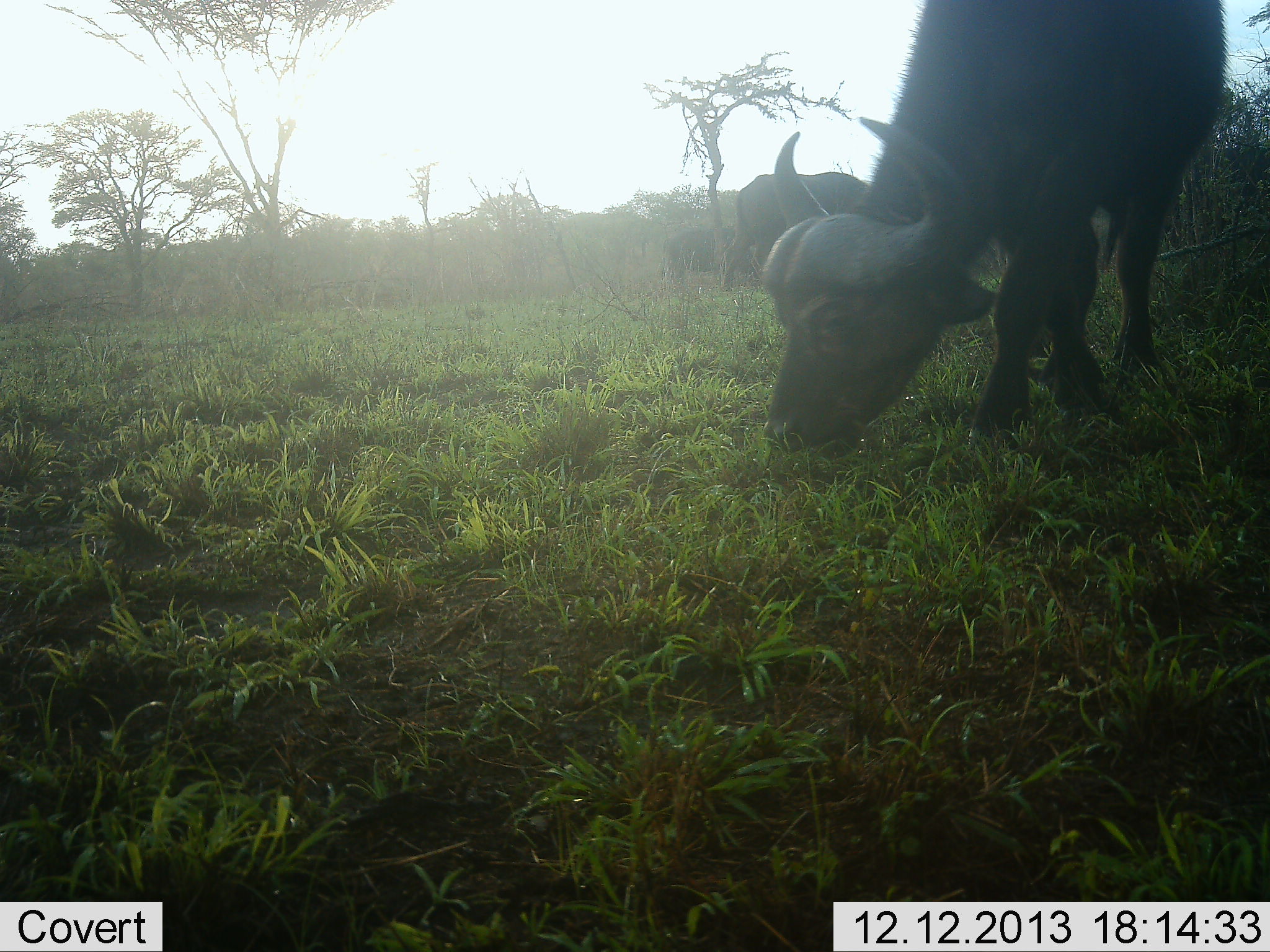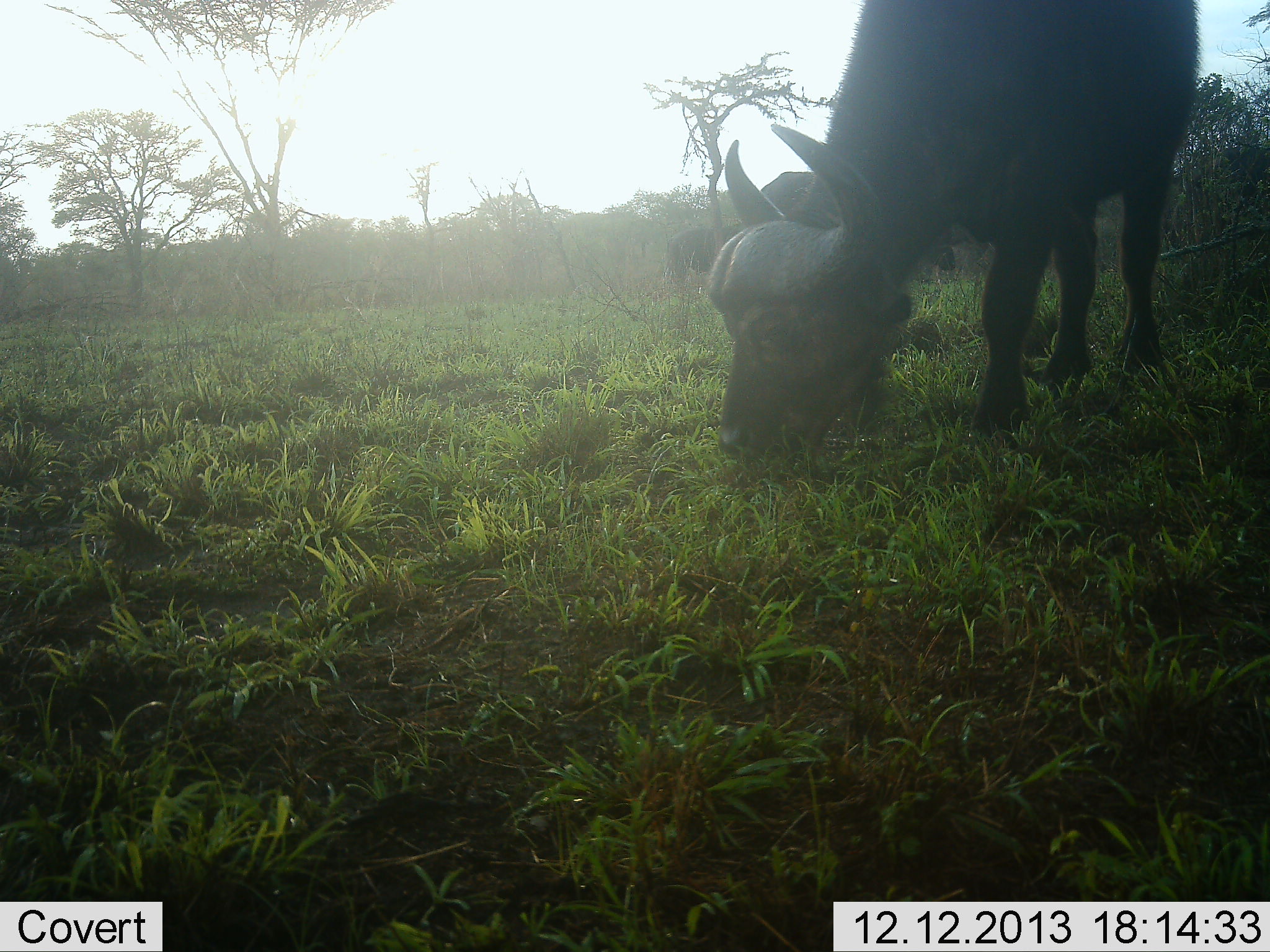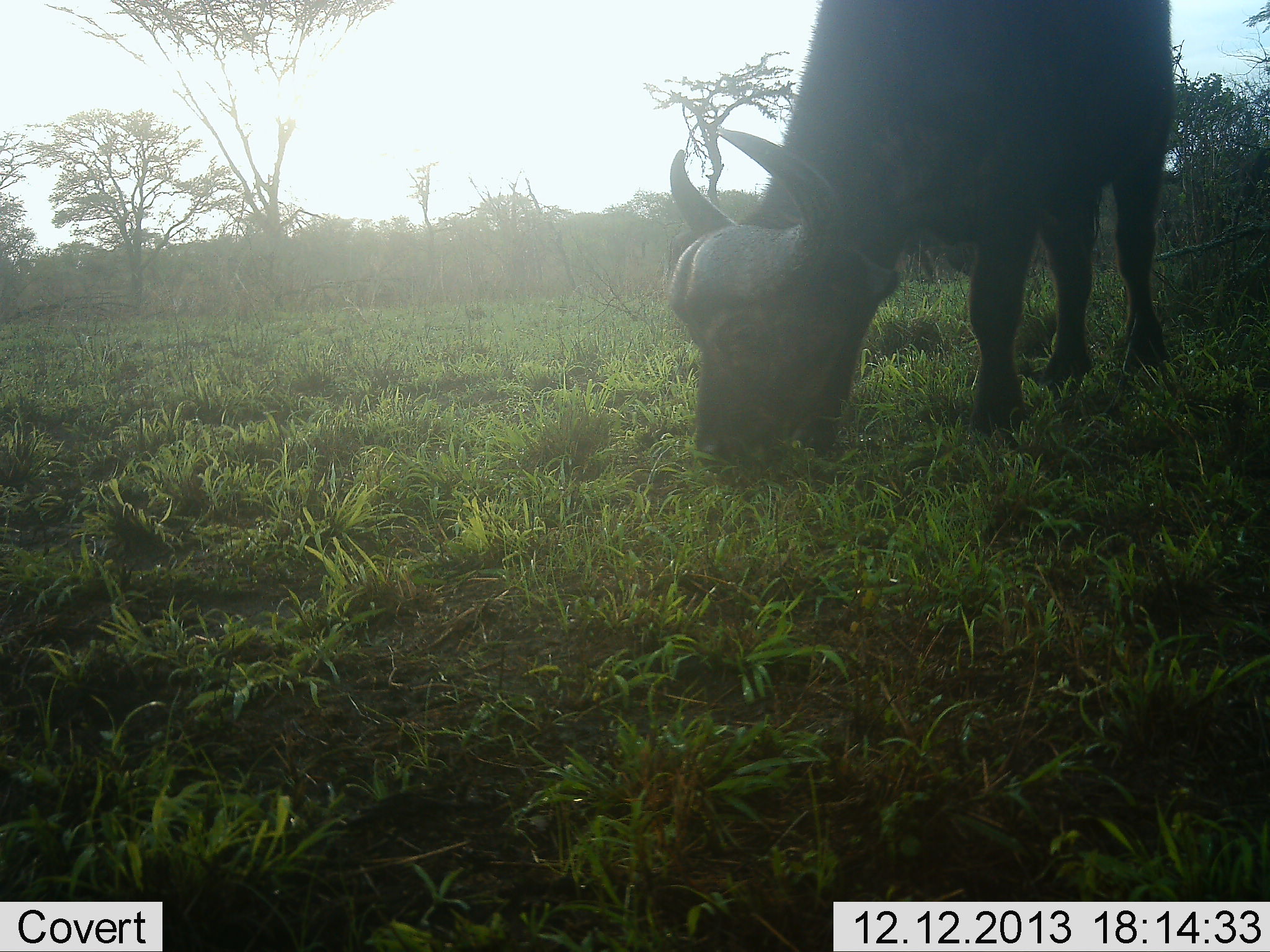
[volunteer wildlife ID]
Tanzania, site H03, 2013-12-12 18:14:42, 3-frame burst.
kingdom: Animalia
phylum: Chordata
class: Mammalia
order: Artiodactyla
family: Bovidae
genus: Syncerus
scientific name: Syncerus caffer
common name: cape buffalo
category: buffalo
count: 3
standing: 9%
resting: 0%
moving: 9%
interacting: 0%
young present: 9%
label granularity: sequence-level